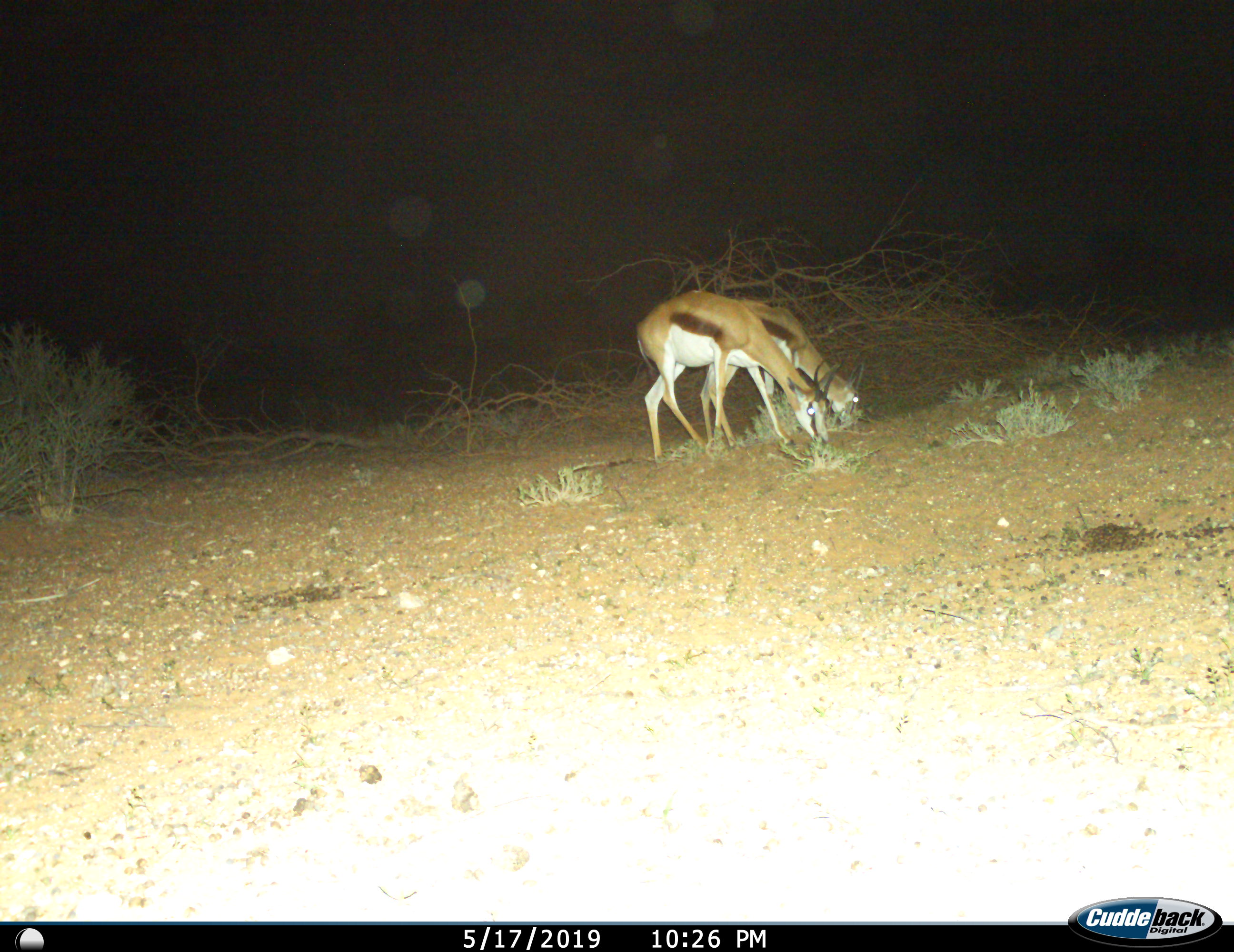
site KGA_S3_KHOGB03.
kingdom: Animalia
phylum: Chordata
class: Mammalia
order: Artiodactyla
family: Bovidae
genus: Antidorcas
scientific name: Antidorcas marsupialis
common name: springbok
Springbok (Antidorcas marsupialis), count 2. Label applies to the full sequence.